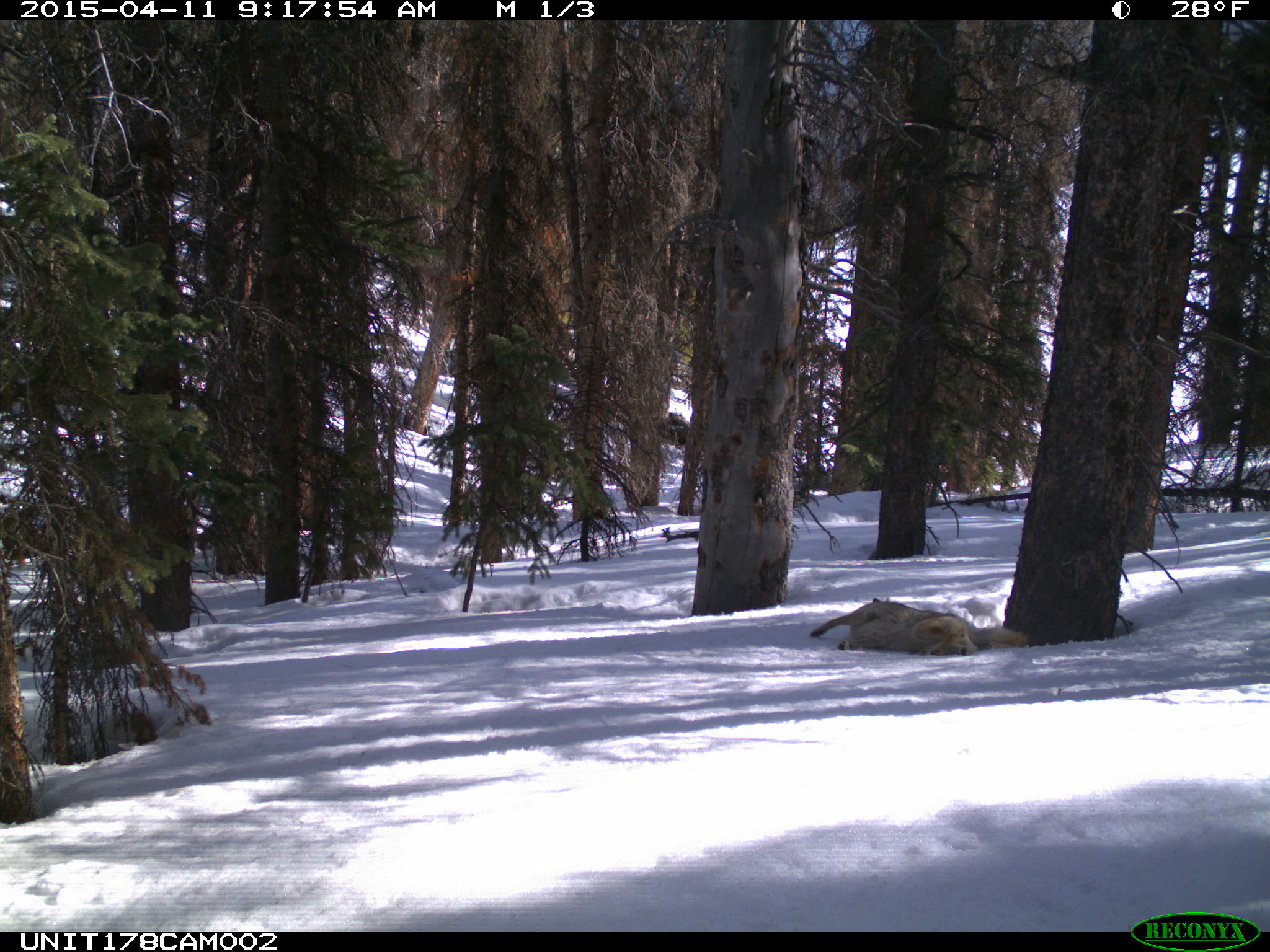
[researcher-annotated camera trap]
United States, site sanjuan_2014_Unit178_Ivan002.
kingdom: Animalia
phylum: Chordata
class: Mammalia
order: Carnivora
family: Canidae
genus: Canis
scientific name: Canis latrans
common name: coyote